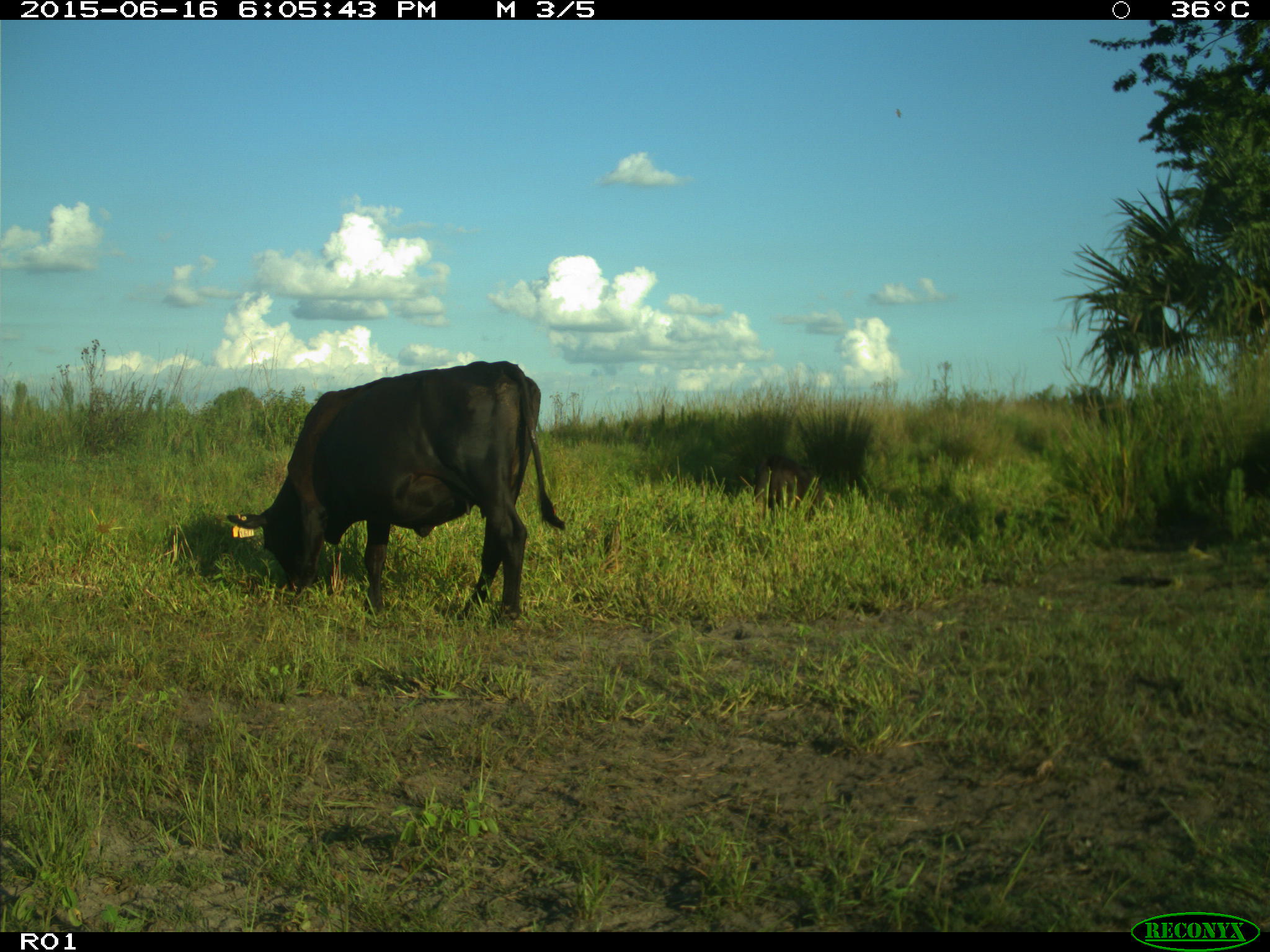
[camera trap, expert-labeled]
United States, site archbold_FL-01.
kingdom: Animalia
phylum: Chordata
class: Mammalia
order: Artiodactyla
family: Bovidae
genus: Bos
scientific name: Bos taurus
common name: domestic cow